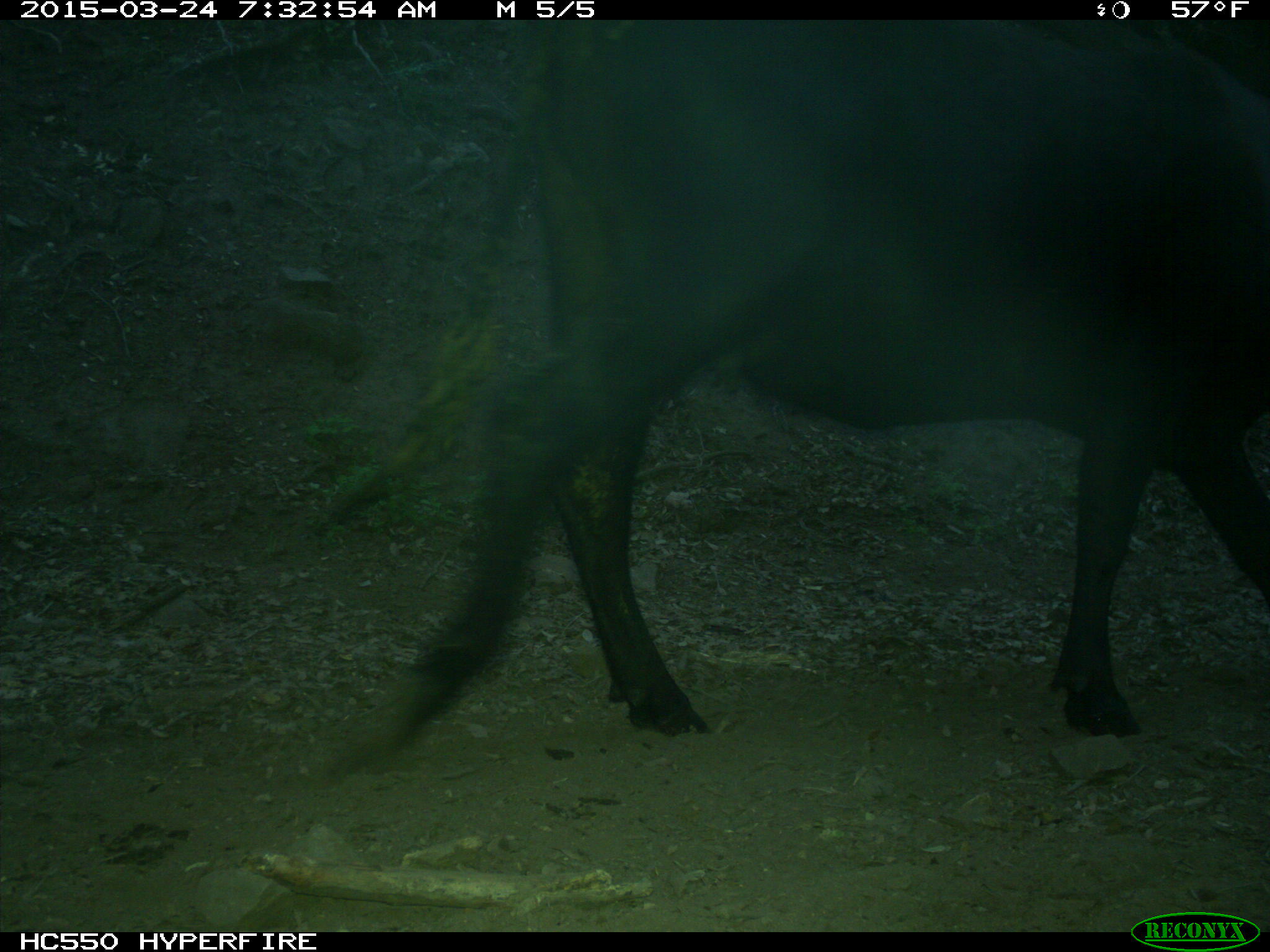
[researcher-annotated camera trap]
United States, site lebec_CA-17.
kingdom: Animalia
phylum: Chordata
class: Mammalia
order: Artiodactyla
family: Bovidae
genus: Bos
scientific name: Bos taurus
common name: domestic cow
Bos taurus (domestic cow).